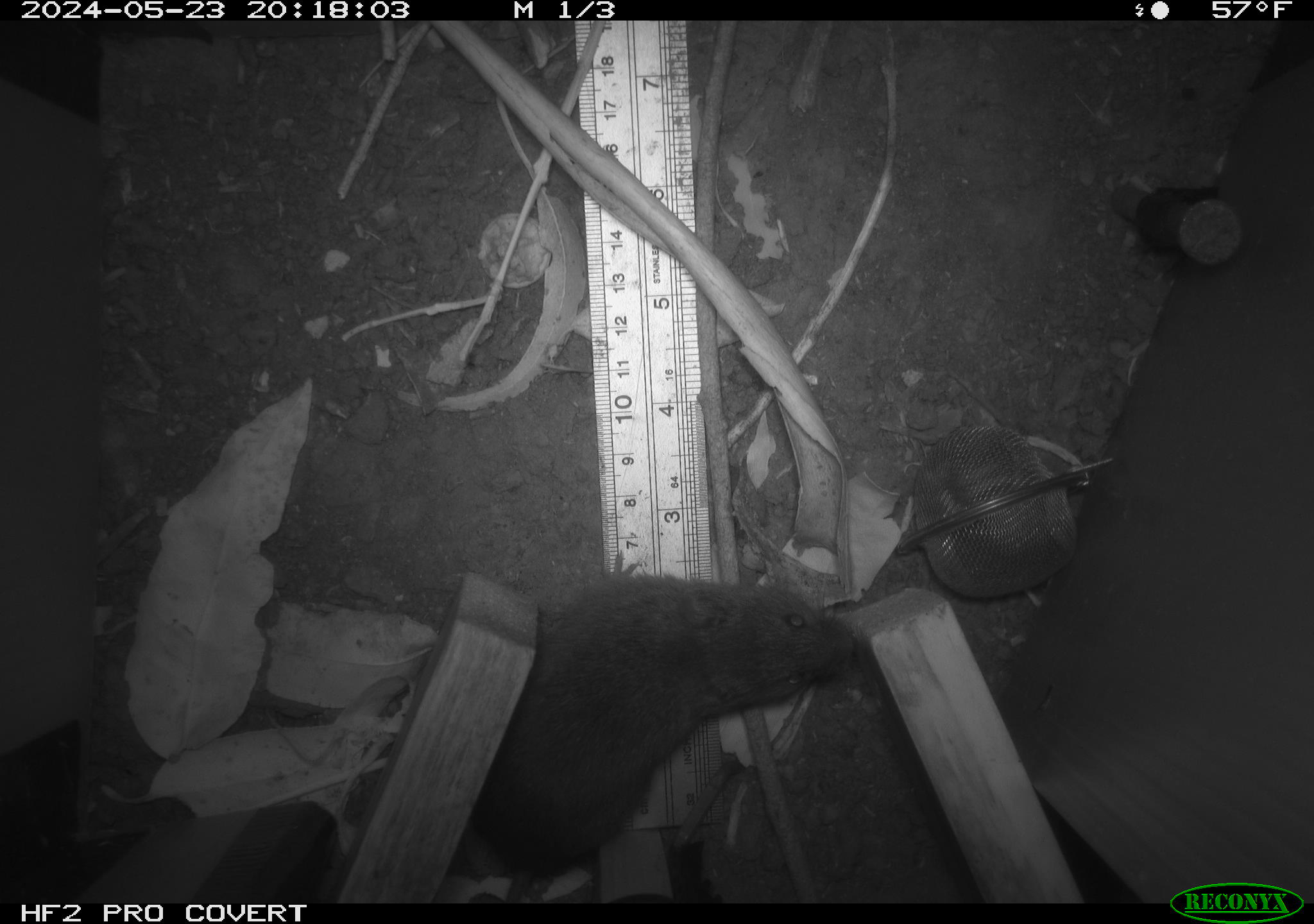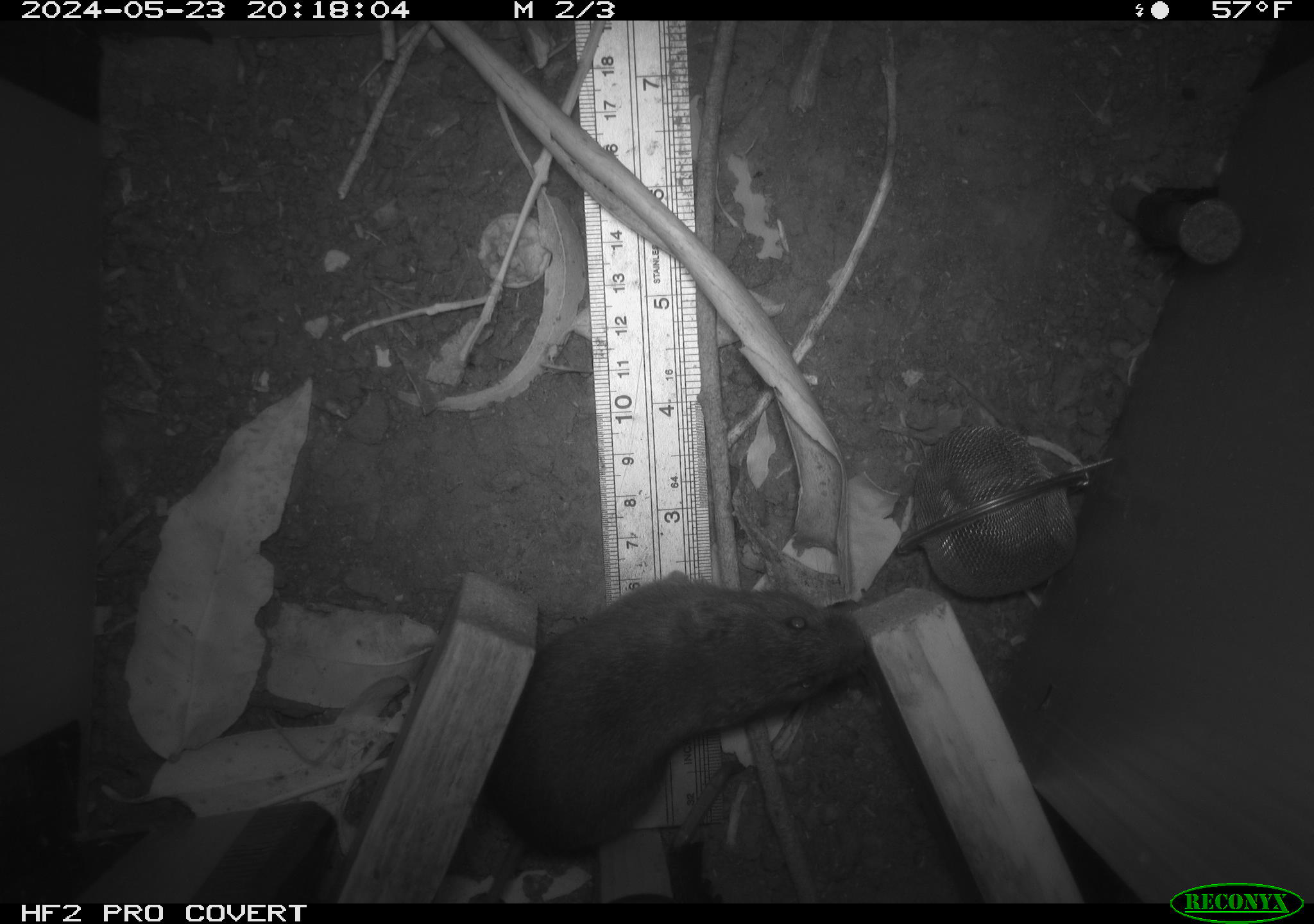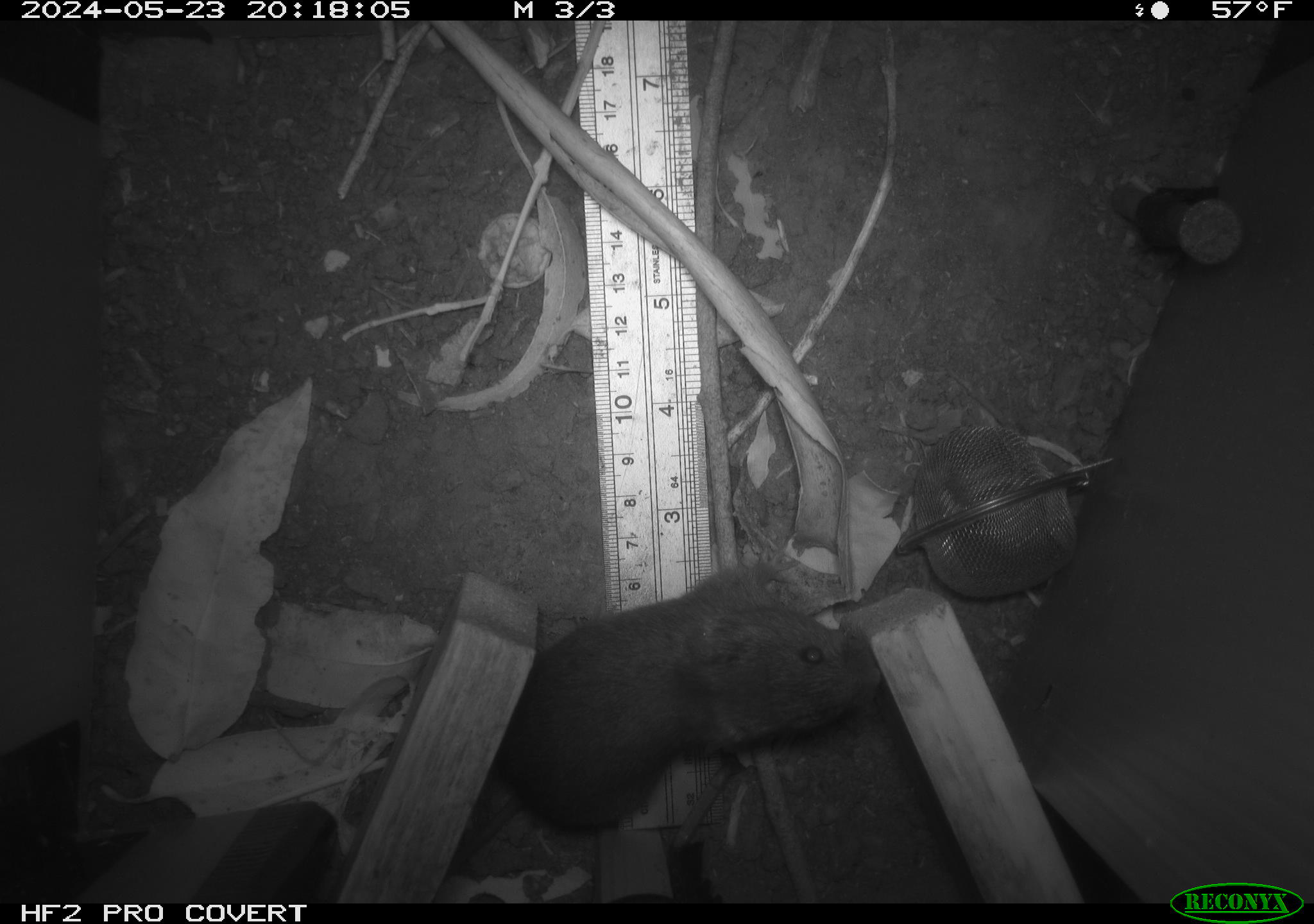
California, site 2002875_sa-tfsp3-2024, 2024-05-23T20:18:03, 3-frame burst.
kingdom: Animalia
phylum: Chordata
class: Mammalia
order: Rodentia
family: Cricetidae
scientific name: Arvicolinae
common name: voles, lemmings, and muskrats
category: arvicolinae subfamily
Arvicolinae subfamily (voles, lemmings, and muskrats) (Arvicolinae).